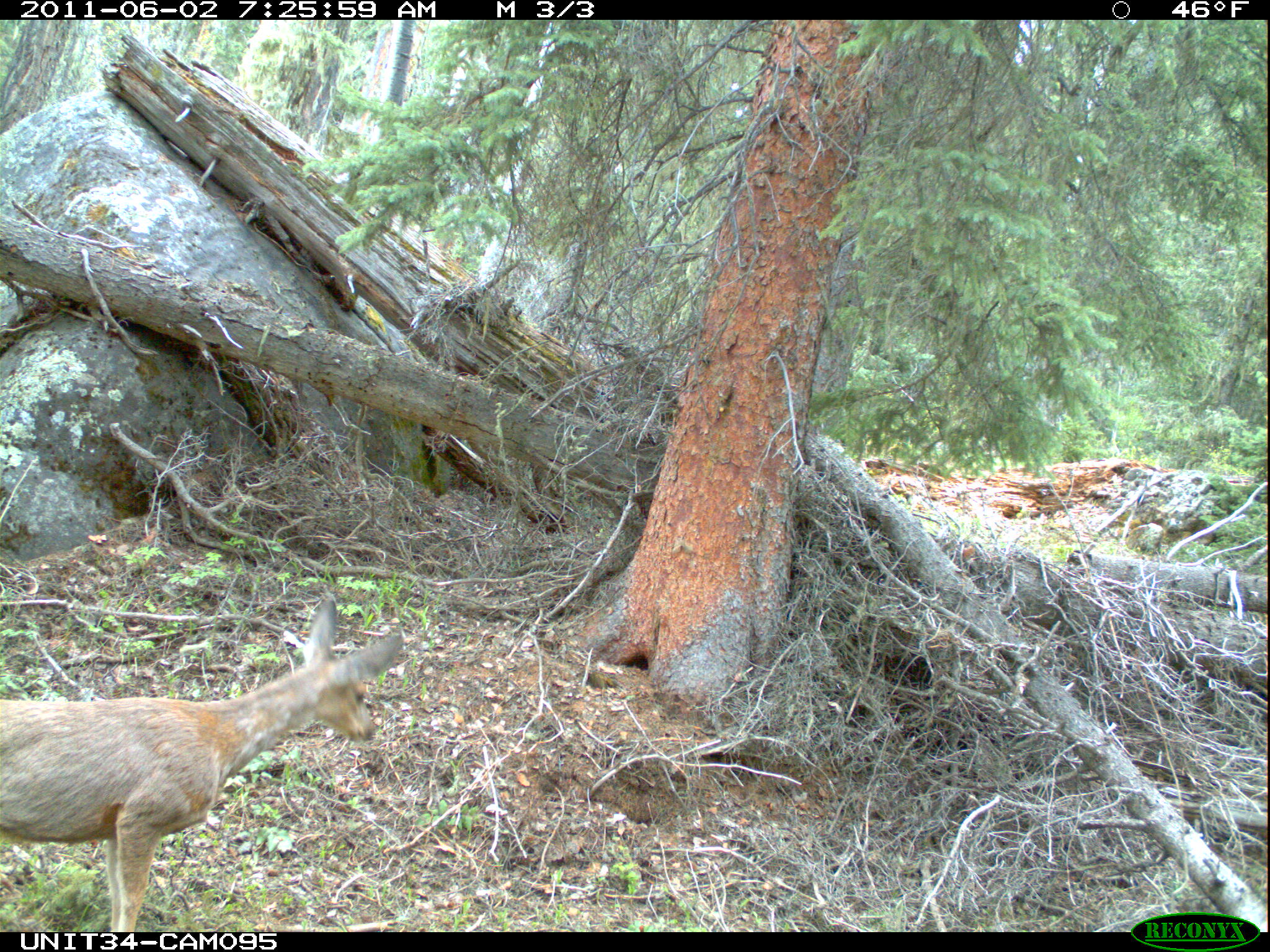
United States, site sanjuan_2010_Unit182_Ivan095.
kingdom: Animalia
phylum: Chordata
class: Mammalia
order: Artiodactyla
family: Cervidae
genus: Odocoileus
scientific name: Odocoileus hemionus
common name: mule deer